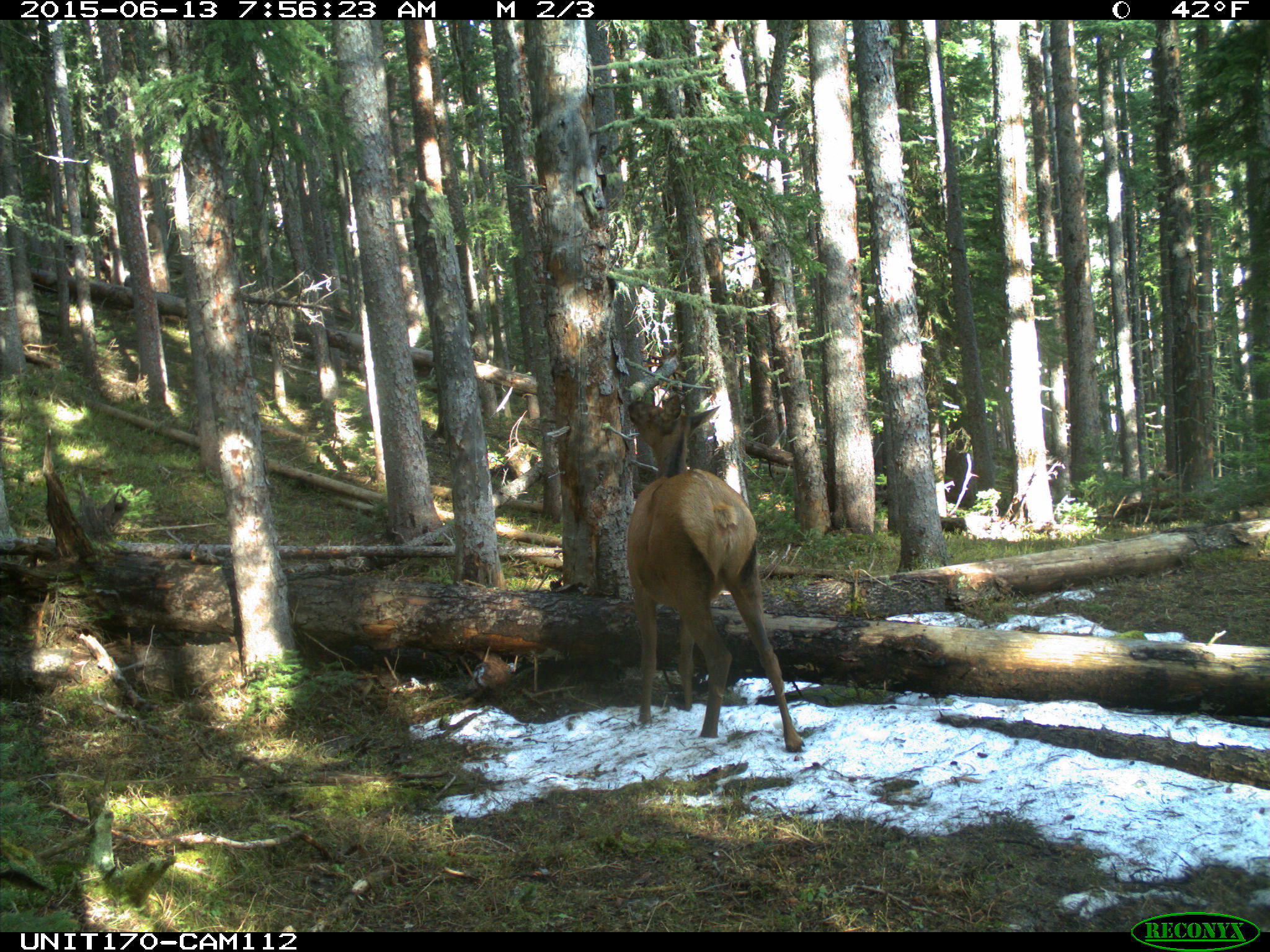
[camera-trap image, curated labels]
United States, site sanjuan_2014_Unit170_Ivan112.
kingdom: Animalia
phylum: Chordata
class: Mammalia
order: Artiodactyla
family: Cervidae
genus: Cervus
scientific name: Cervus elaphus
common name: red deer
Cervus elaphus (red deer).